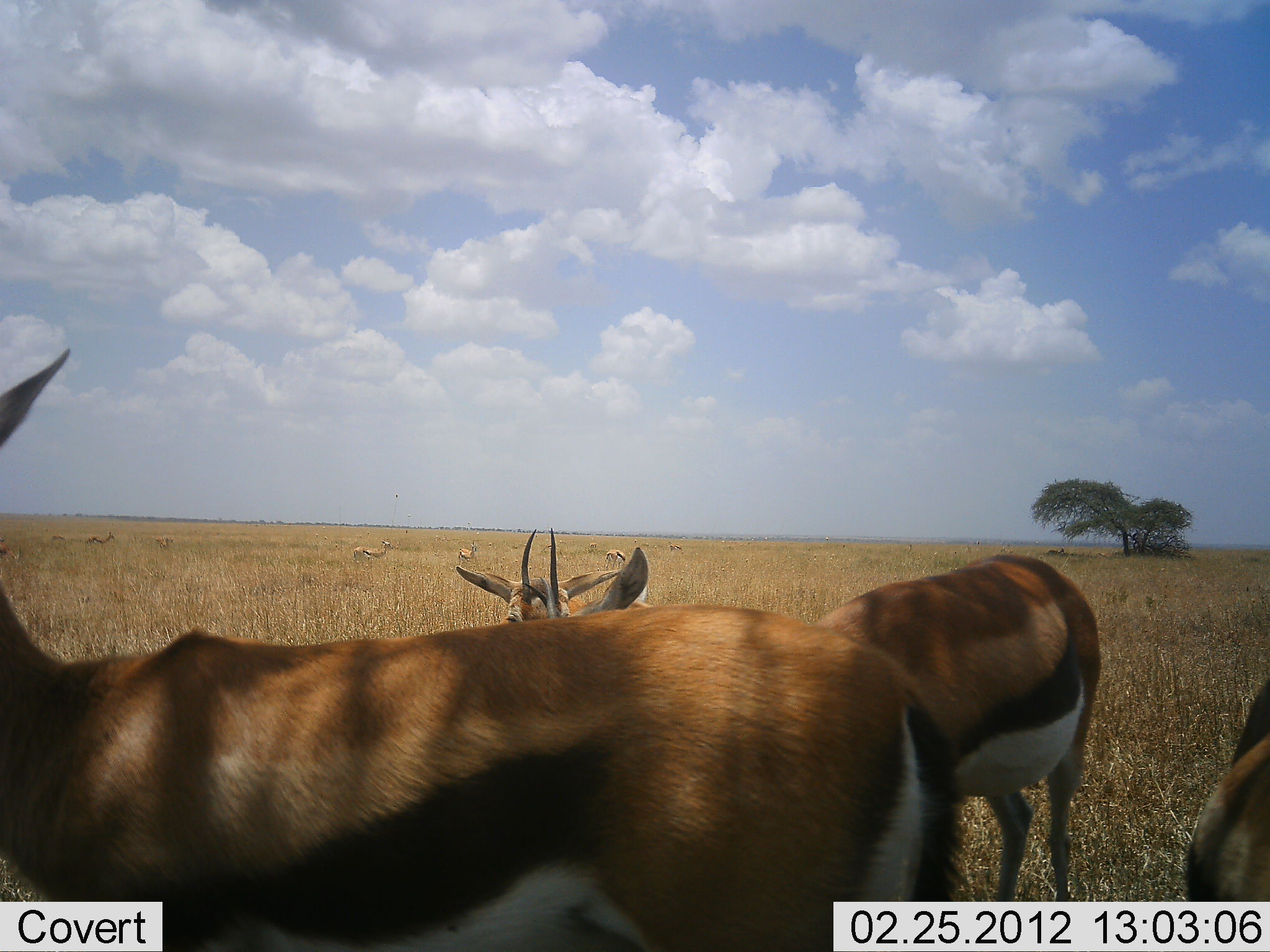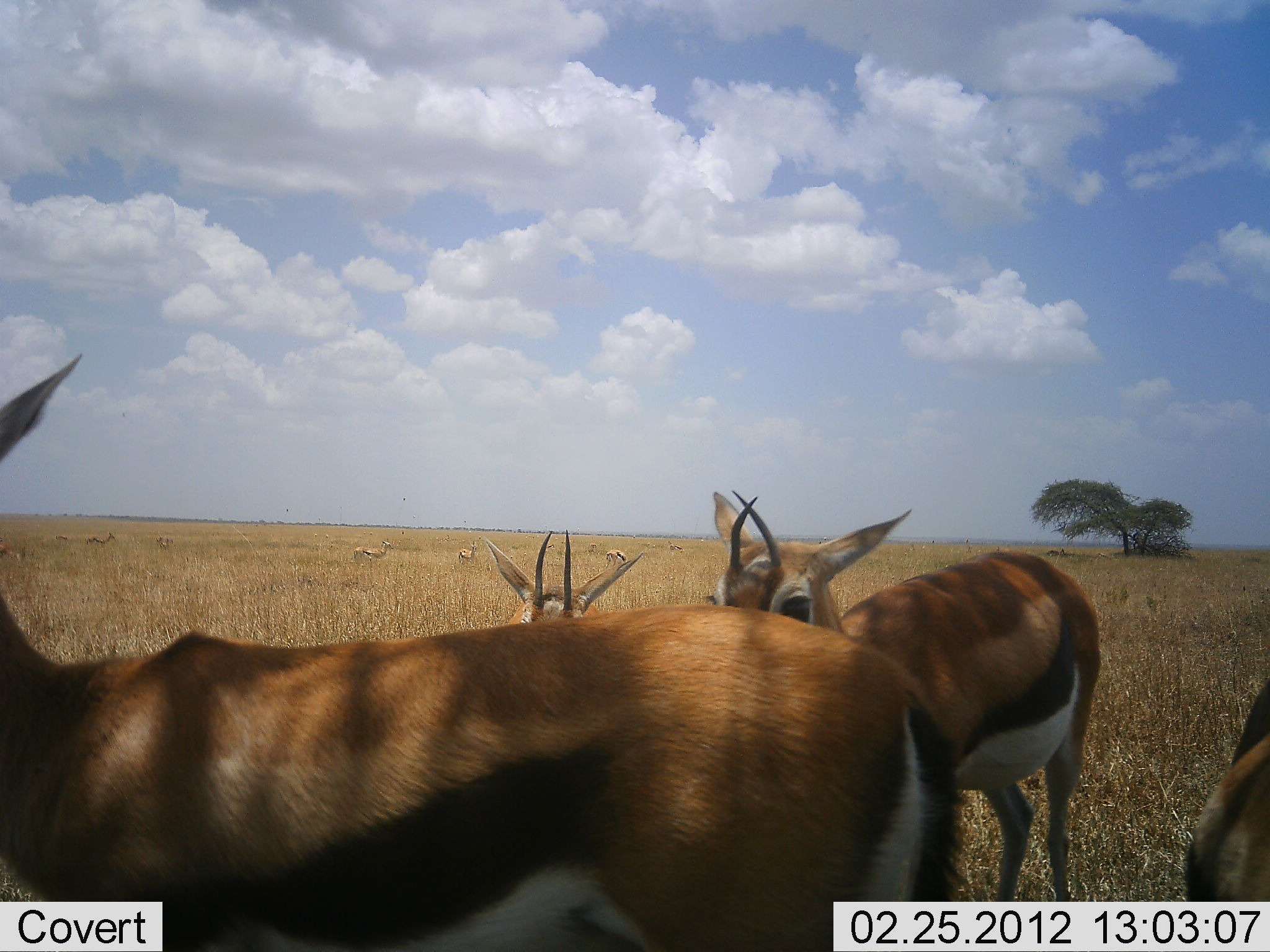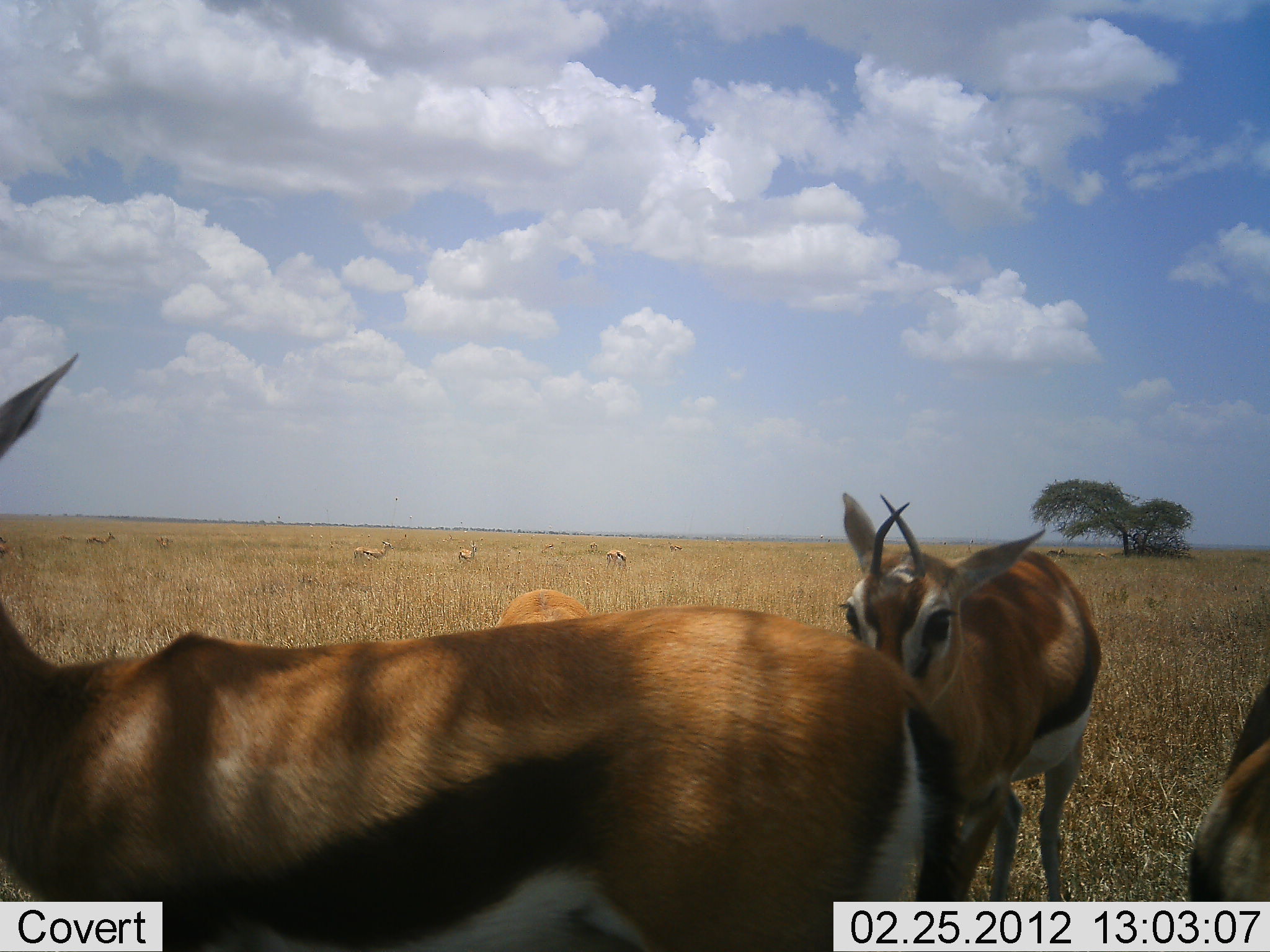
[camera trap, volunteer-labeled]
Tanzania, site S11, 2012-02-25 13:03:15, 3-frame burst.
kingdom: Animalia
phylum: Chordata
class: Mammalia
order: Artiodactyla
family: Bovidae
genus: Eudorcas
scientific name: Eudorcas thomsonii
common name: thomson's gazelle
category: gazellethomsons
Gazellethomsons (thomson's gazelle) (Eudorcas thomsonii), count 10. Behavior (volunteer vote fractions): standing 92%, resting 8%, moving 8%, interacting 8%. Young present (vote fraction): 0%. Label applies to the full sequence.